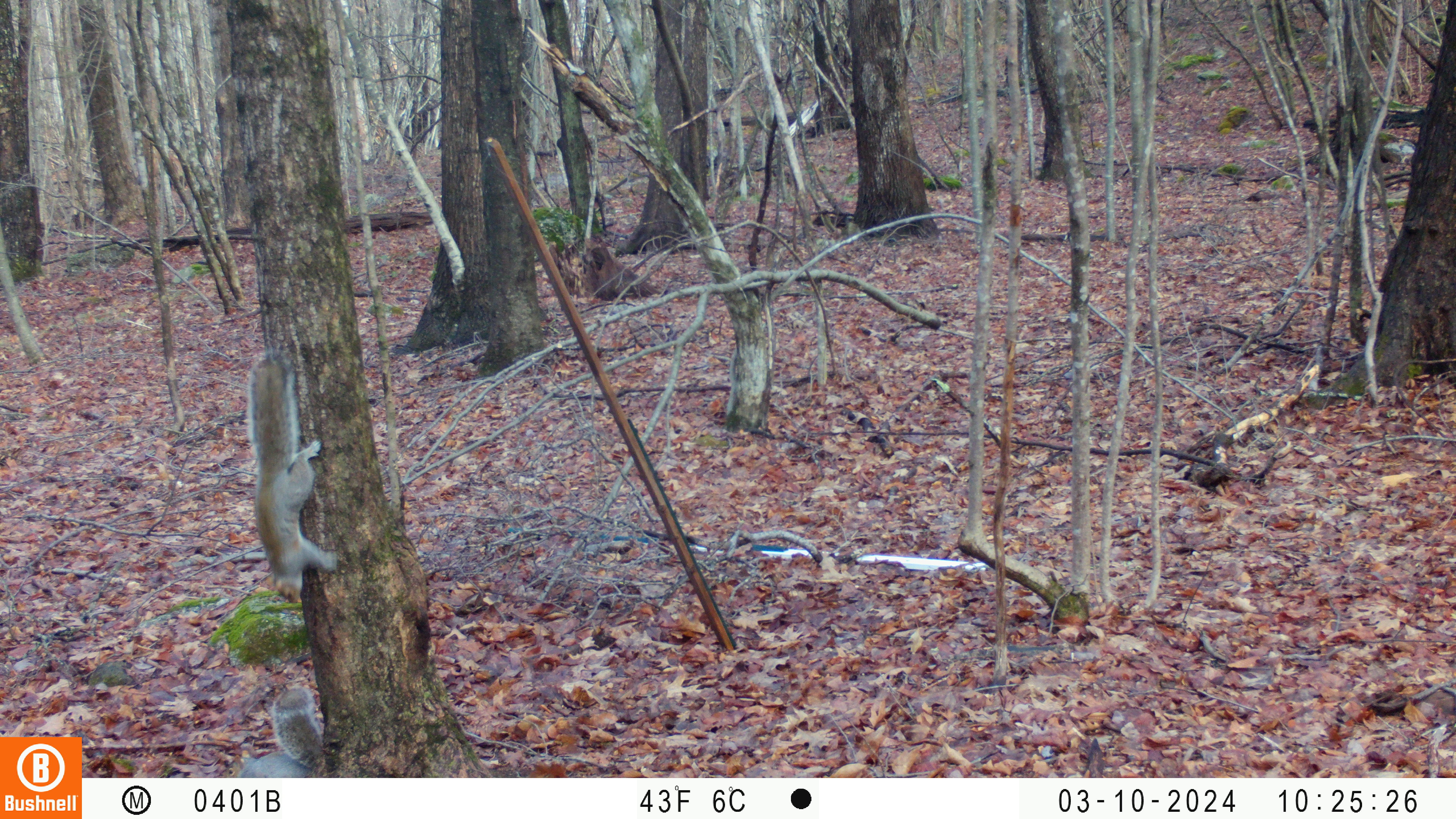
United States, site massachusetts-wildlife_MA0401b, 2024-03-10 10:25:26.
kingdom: Animalia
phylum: Chordata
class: Mammalia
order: Rodentia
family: Sciuridae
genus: Sciurus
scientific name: Sciurus carolinensis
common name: gray squirrel